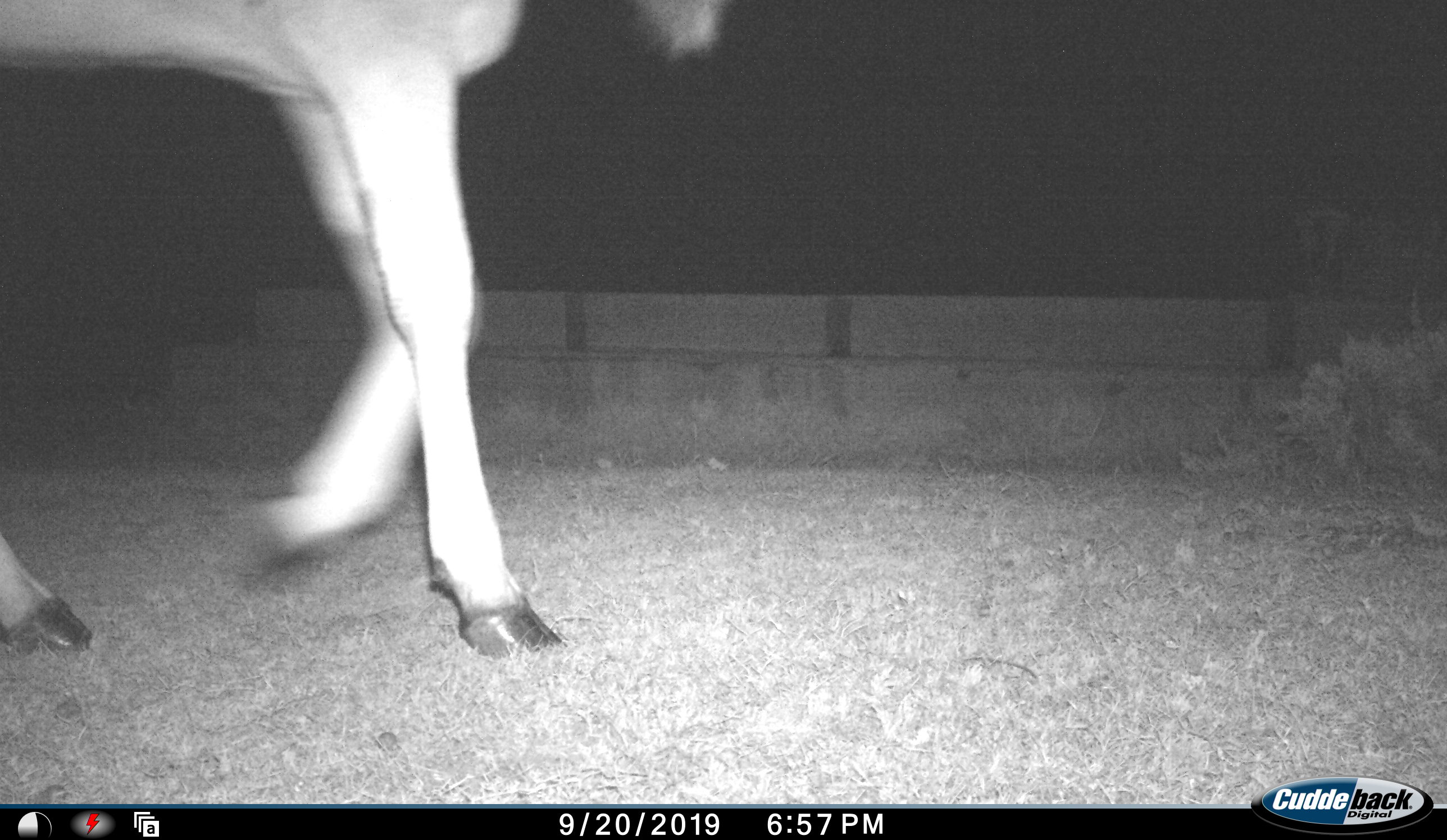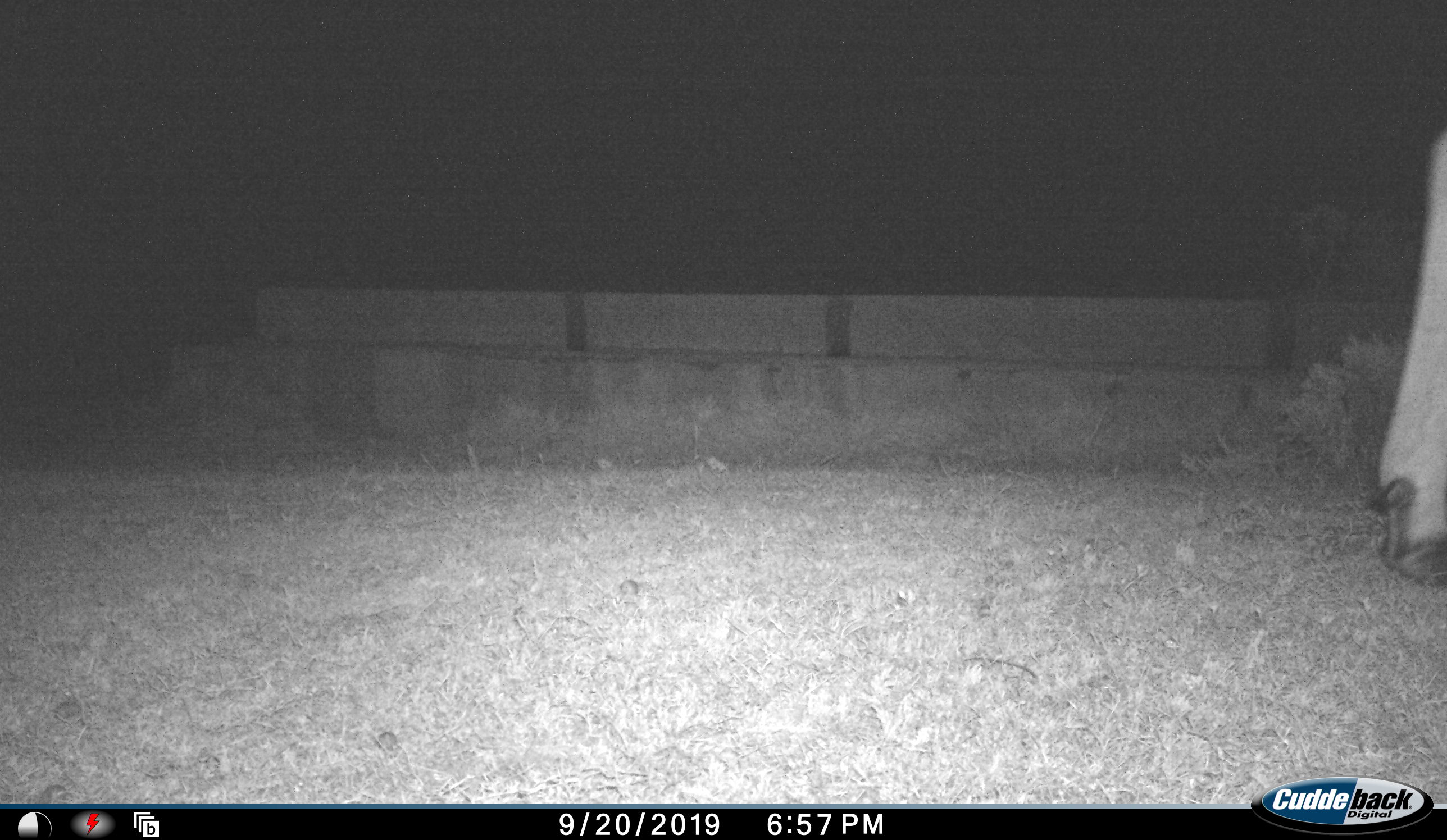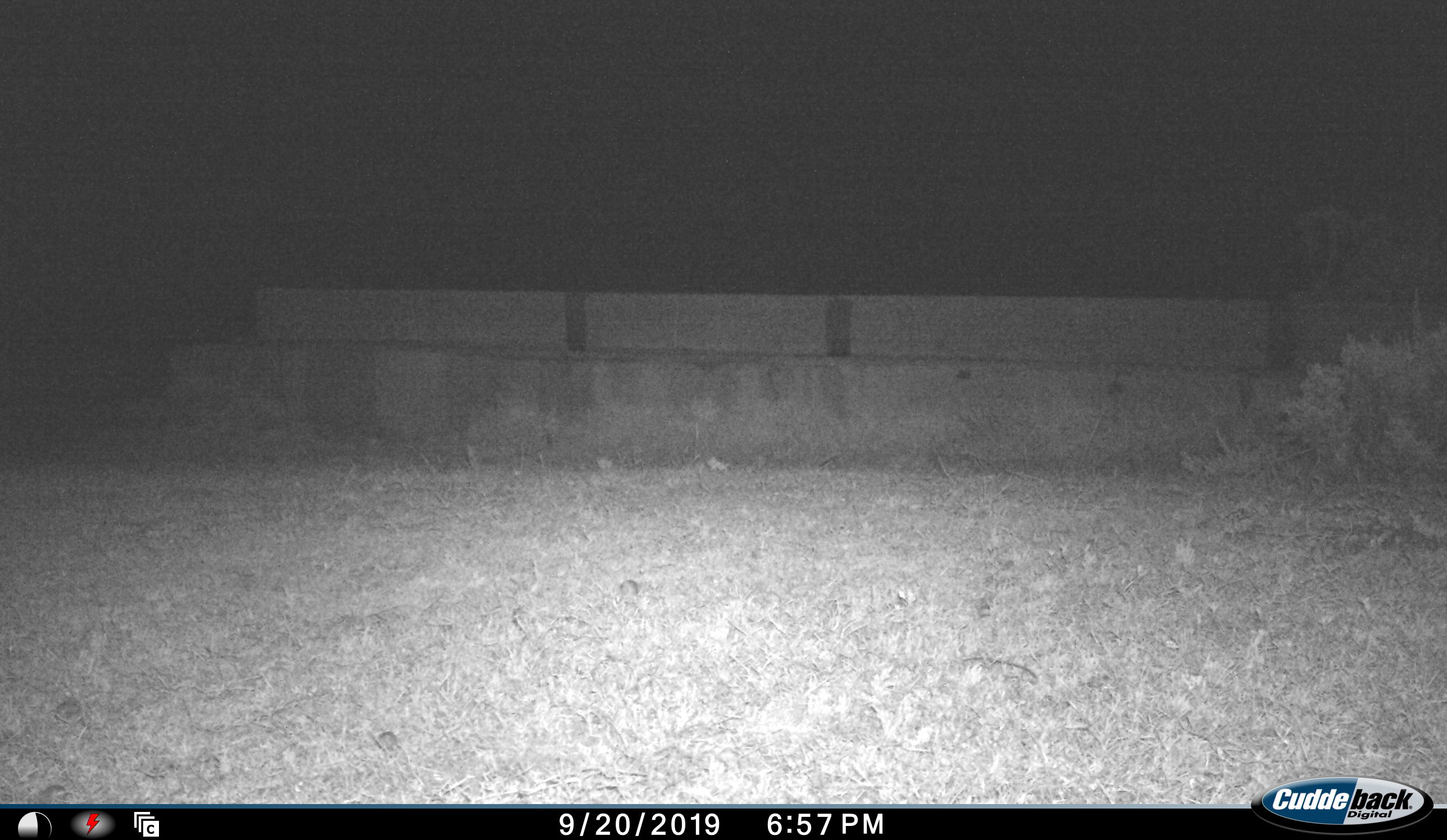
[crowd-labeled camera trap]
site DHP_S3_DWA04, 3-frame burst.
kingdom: Animalia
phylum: Chordata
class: Mammalia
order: Artiodactyla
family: Bovidae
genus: Tragelaphus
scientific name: Tragelaphus oryx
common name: eland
Eland (Tragelaphus oryx), count 1. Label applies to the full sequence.